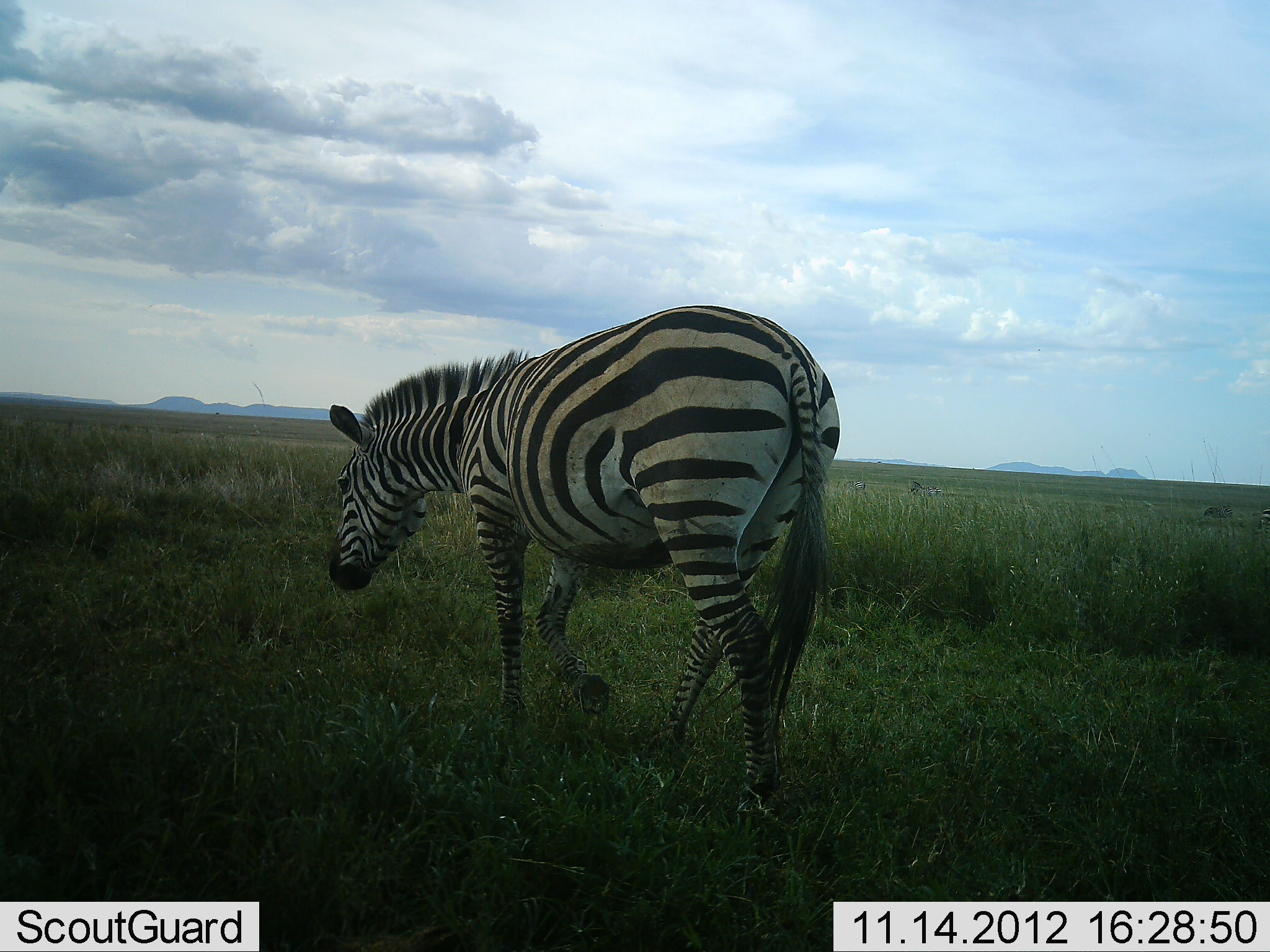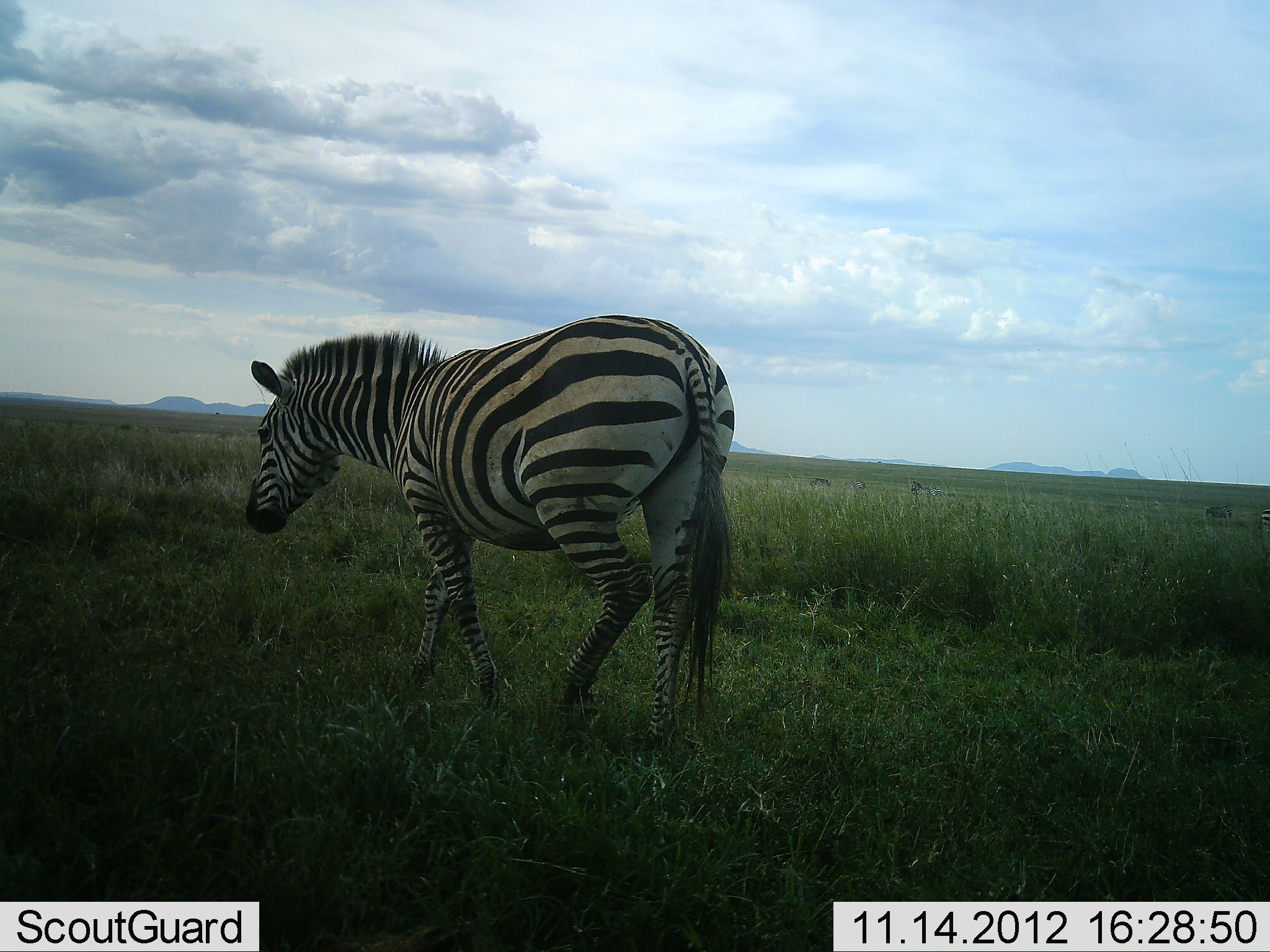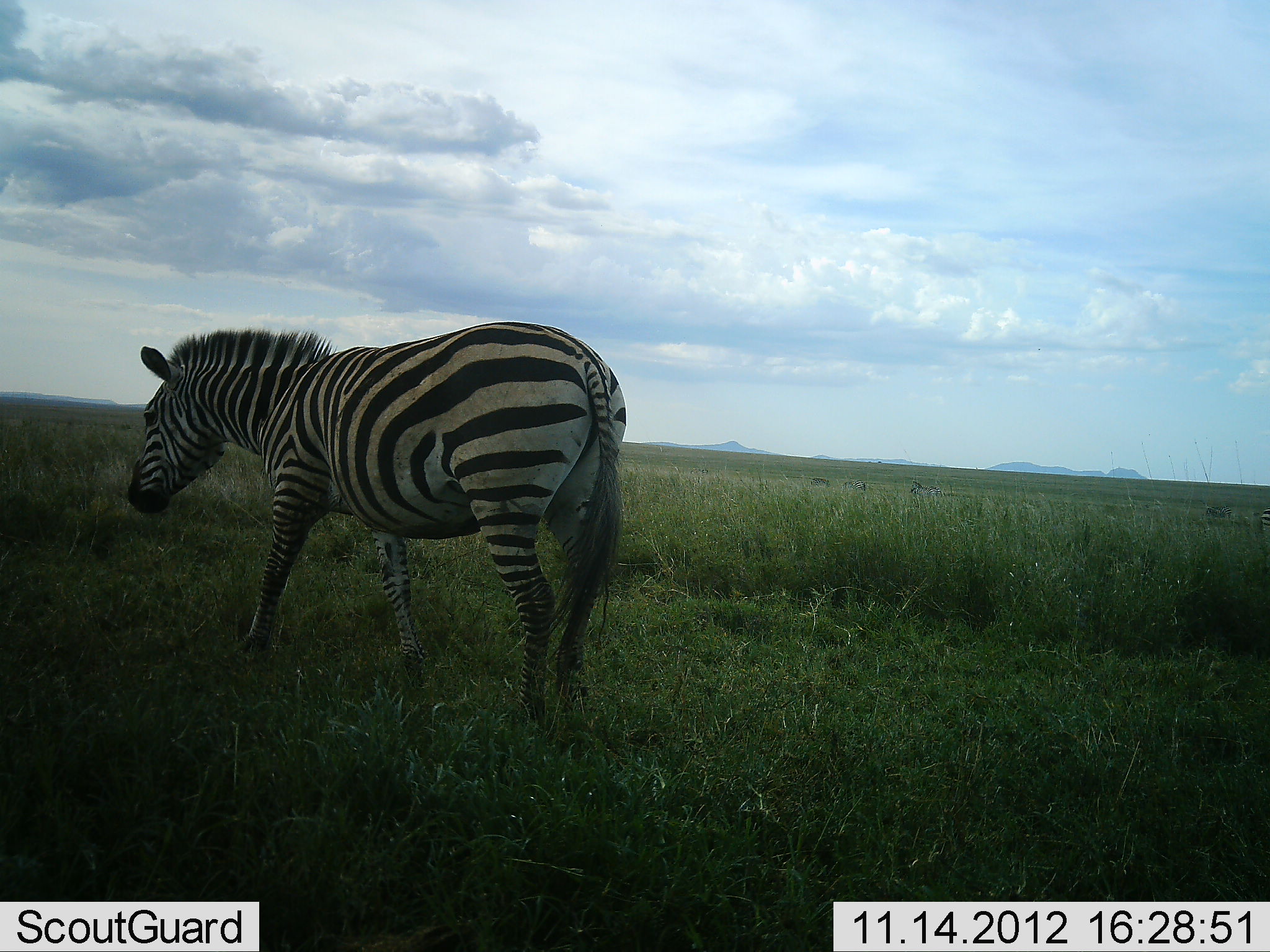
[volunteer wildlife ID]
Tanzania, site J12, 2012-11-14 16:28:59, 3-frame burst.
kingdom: Animalia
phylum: Chordata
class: Mammalia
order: Perissodactyla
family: Equidae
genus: Equus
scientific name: Equus quagga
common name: plains zebra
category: zebra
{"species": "zebra (plains zebra) (Equus quagga)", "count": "1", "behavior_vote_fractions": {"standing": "20%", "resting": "0%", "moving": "90%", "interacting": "0%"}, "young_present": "0%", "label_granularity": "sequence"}